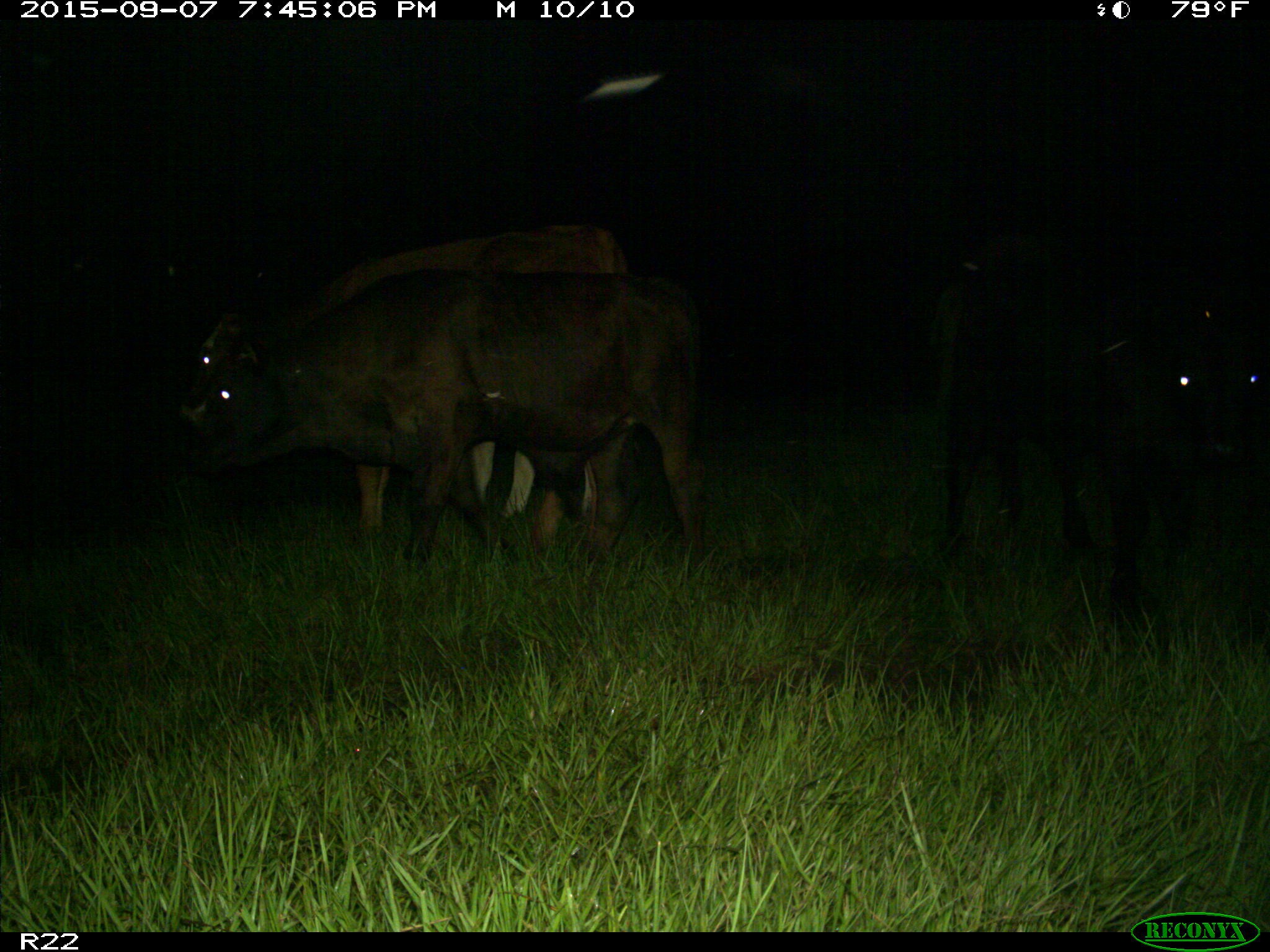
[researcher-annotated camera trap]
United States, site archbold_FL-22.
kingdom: Animalia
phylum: Chordata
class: Mammalia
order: Artiodactyla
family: Bovidae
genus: Bos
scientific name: Bos taurus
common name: domestic cow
Bos taurus (domestic cow).